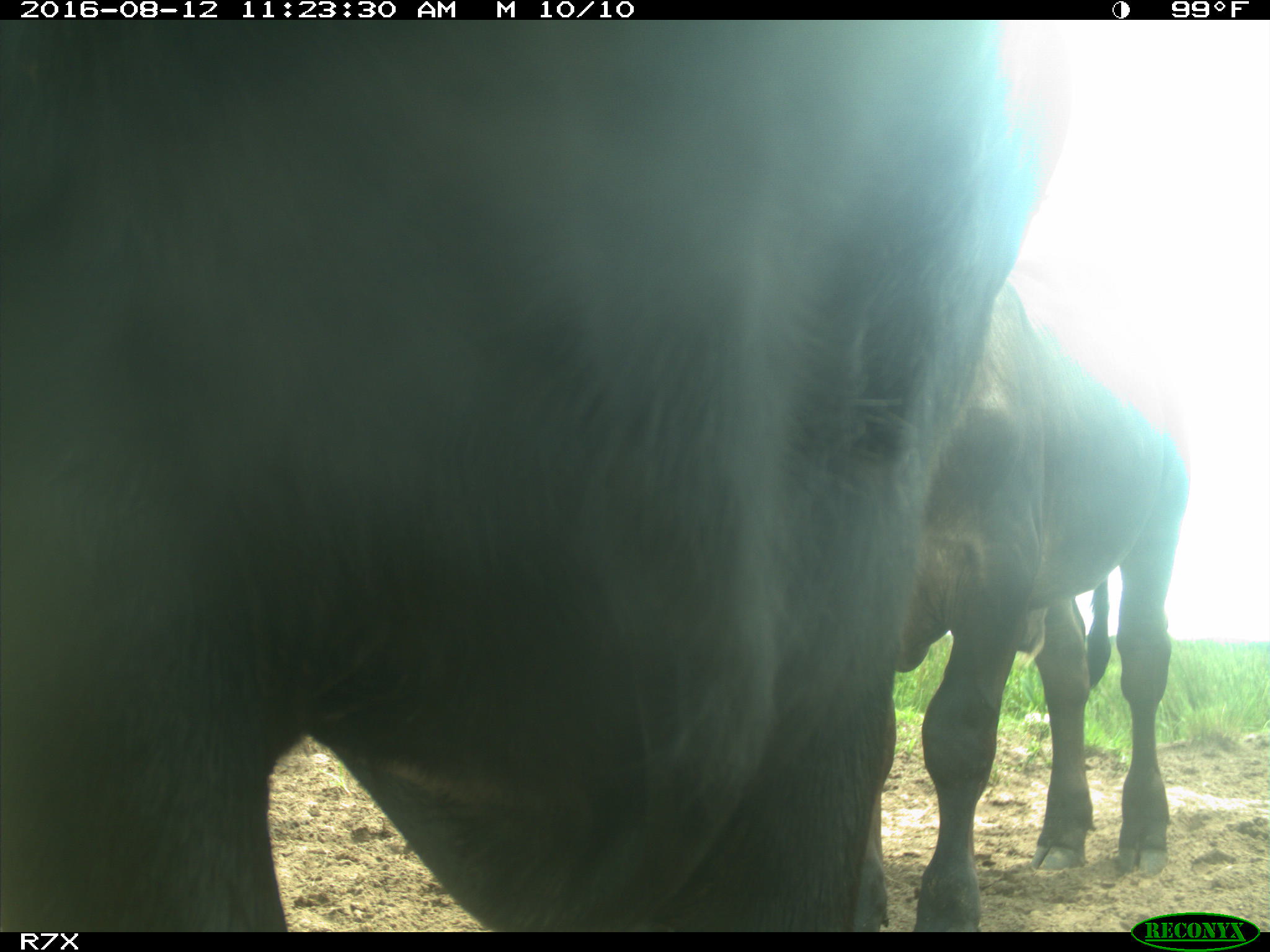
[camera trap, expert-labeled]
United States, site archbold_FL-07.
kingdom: Animalia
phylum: Chordata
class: Mammalia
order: Artiodactyla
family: Bovidae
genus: Bos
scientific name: Bos taurus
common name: domestic cow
Bos taurus (domestic cow).